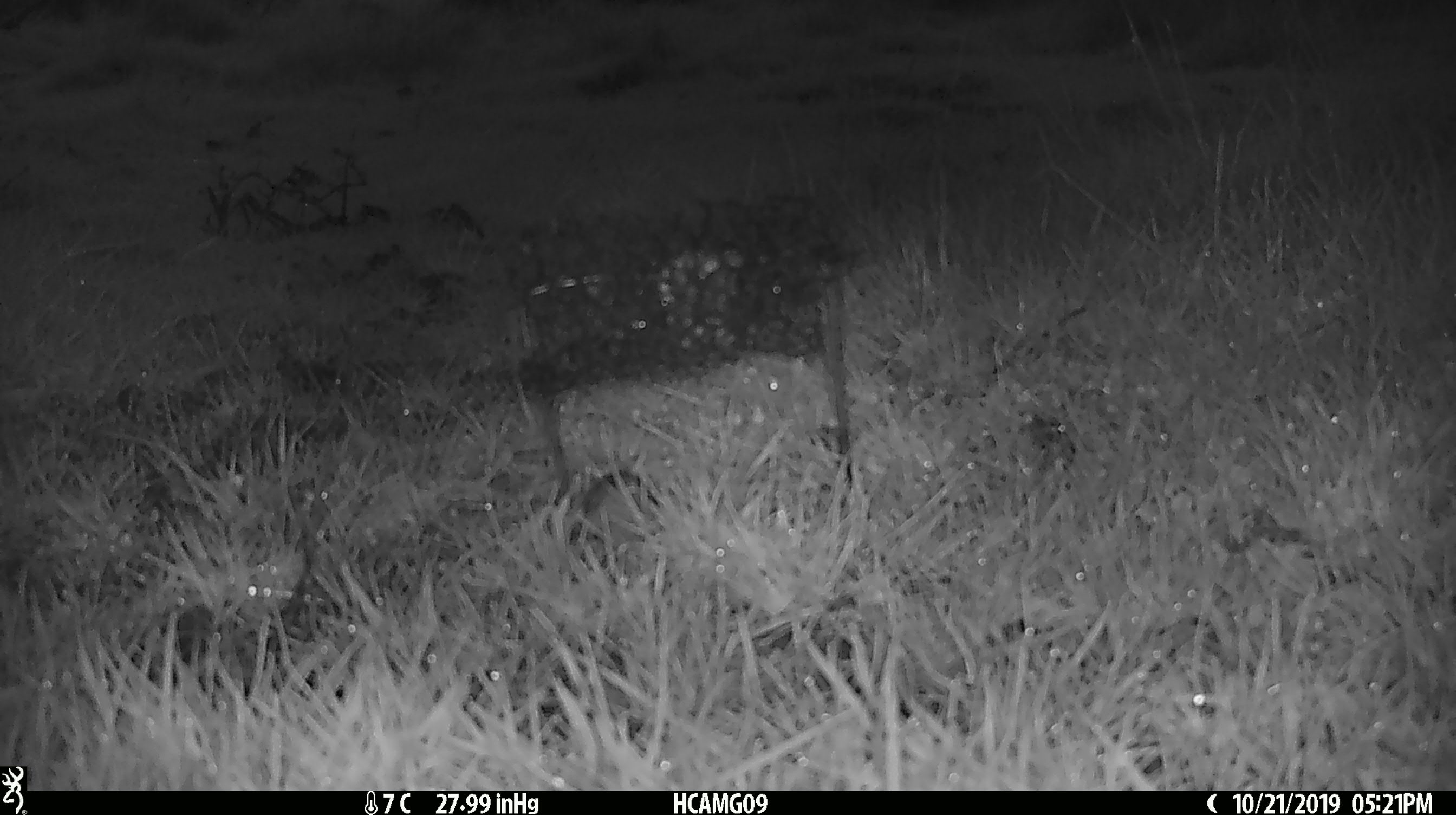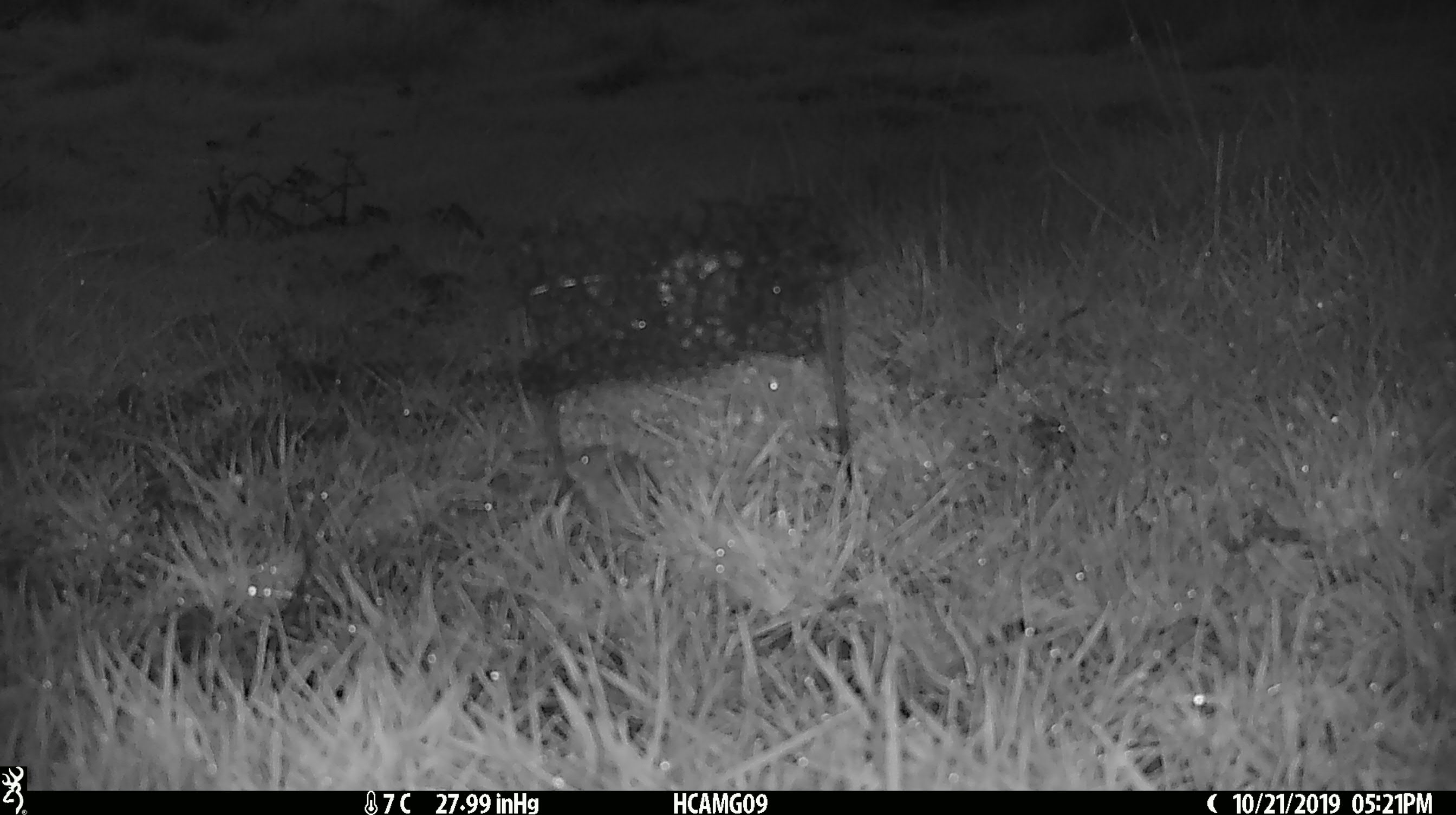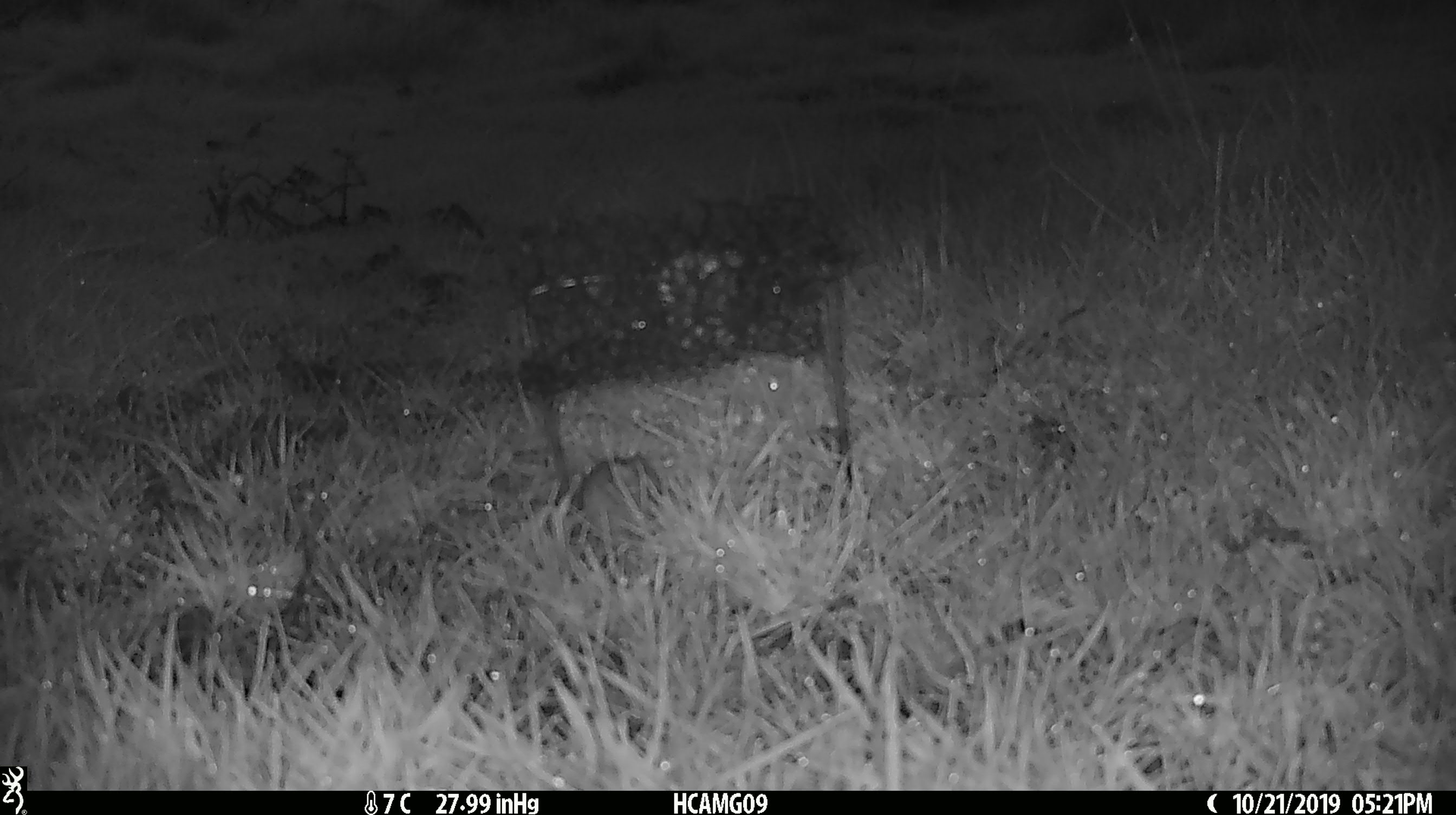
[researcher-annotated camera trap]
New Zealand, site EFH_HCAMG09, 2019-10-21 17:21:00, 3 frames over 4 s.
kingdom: Animalia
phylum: Chordata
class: Mammalia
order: Rodentia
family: Muridae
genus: Mus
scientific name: Mus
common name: mouse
Mouse (Mus).